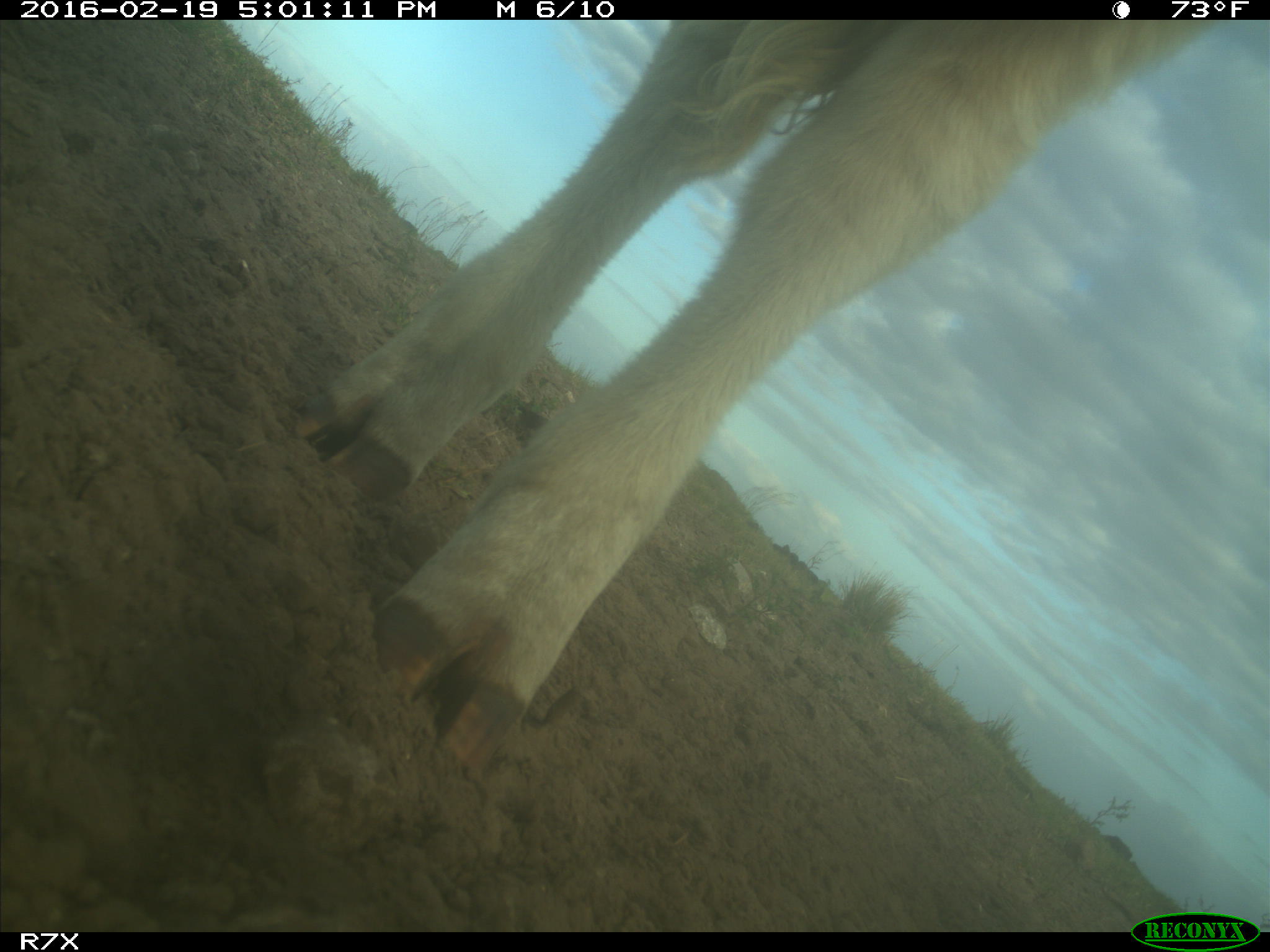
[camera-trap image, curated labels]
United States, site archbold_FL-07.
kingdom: Animalia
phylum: Chordata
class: Mammalia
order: Artiodactyla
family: Bovidae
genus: Bos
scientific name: Bos taurus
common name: domestic cow